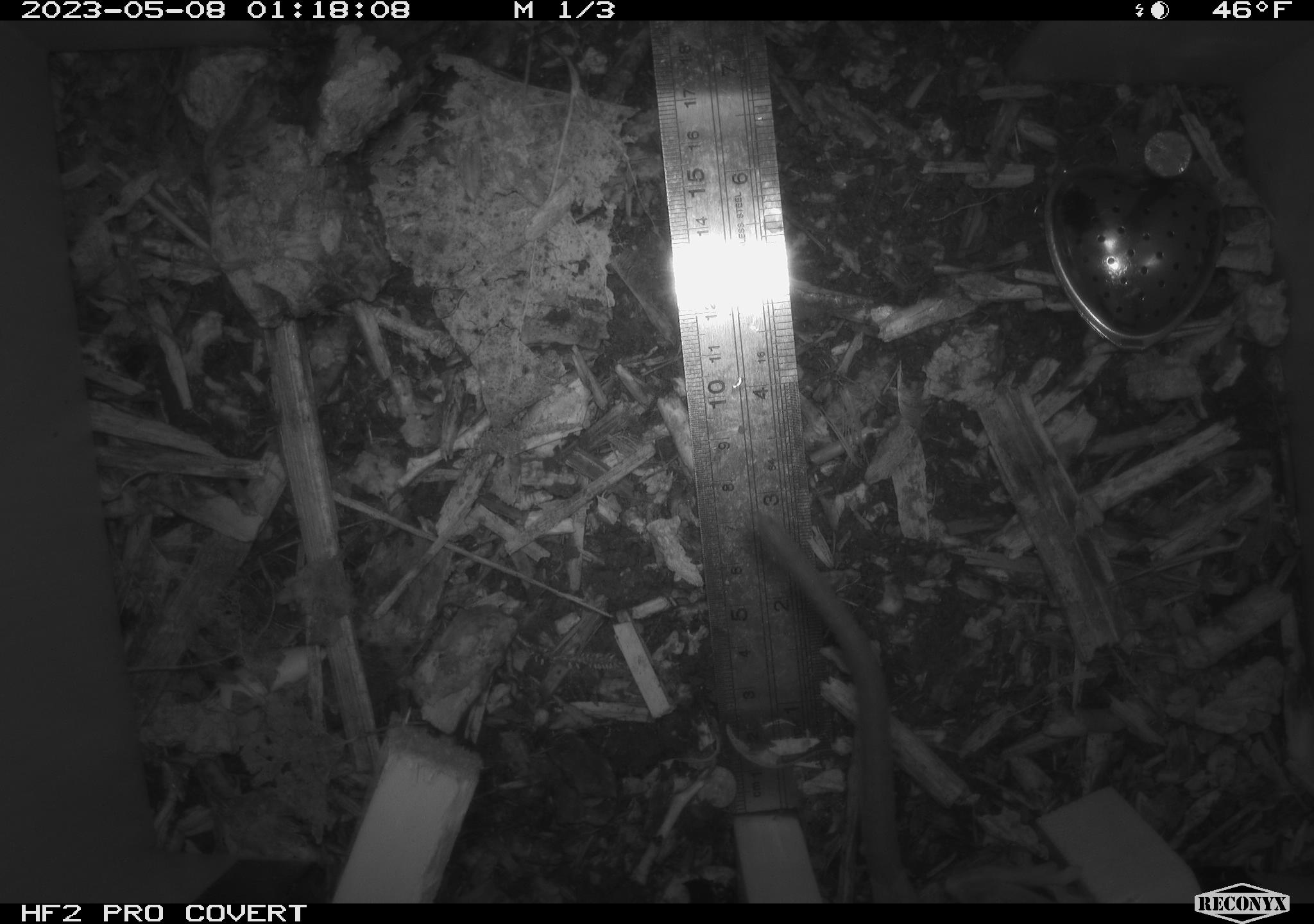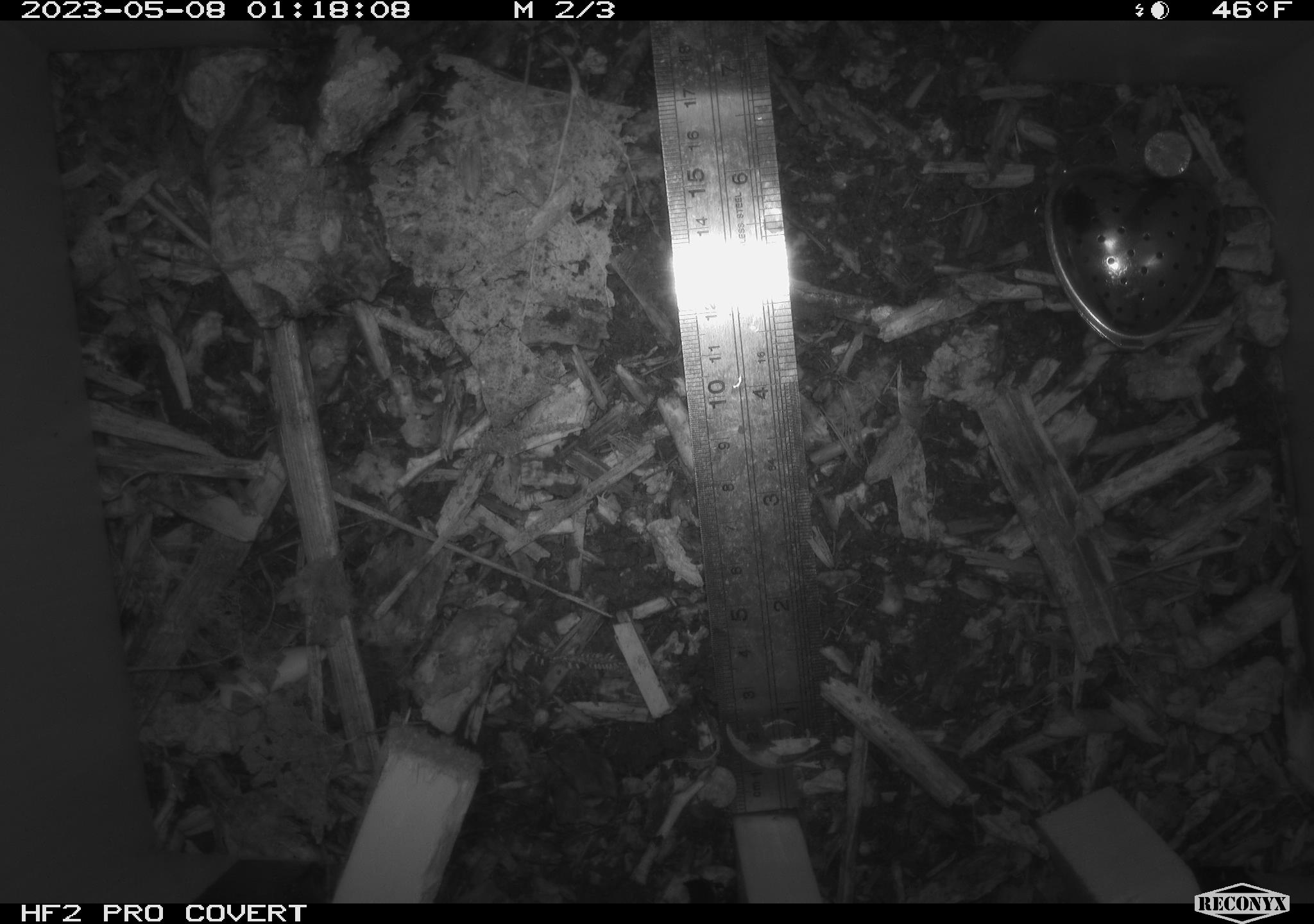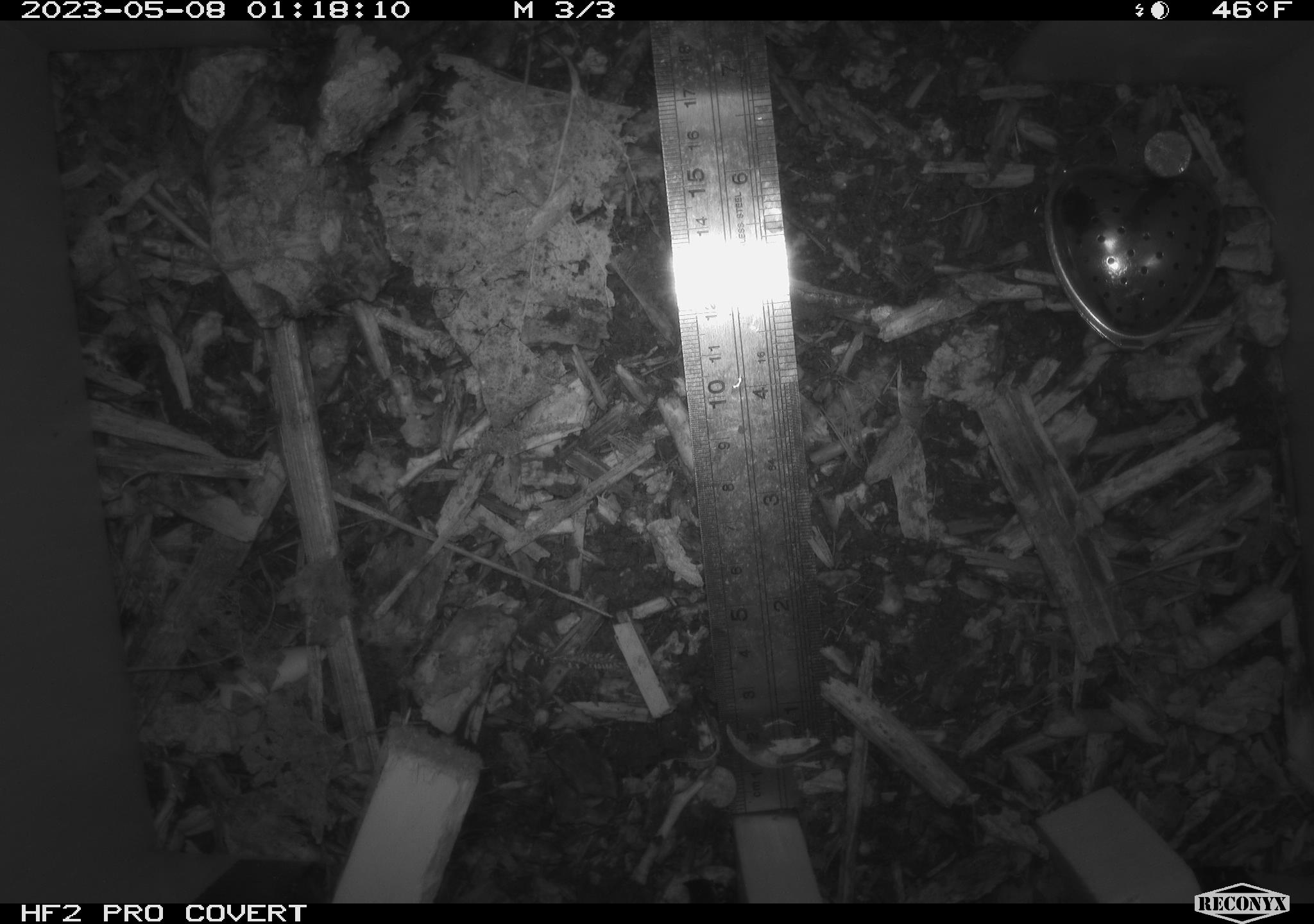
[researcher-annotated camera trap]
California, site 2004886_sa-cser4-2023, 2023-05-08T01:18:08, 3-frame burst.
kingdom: Animalia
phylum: Chordata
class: Mammalia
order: Rodentia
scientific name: Rodentia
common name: mouse species